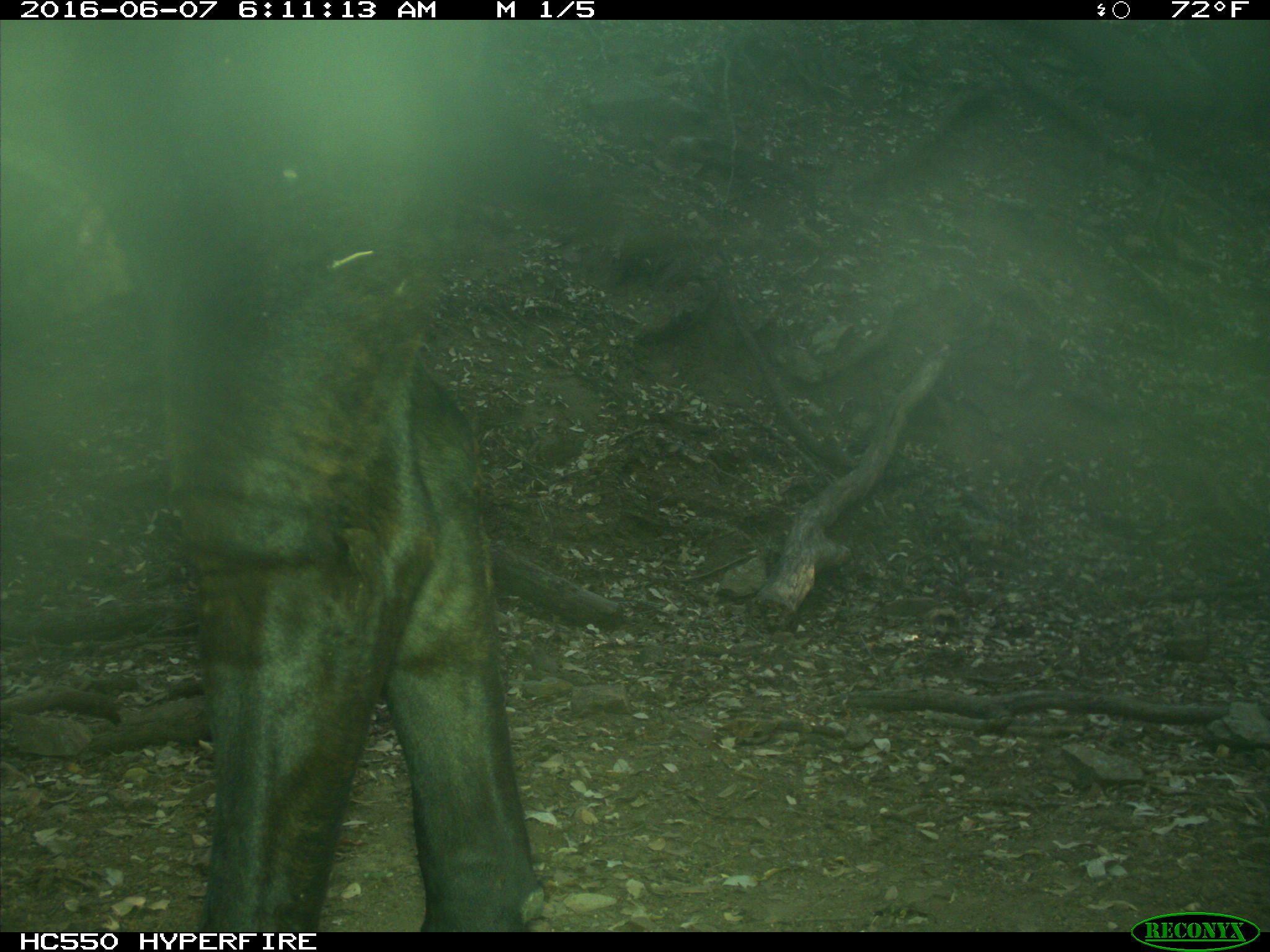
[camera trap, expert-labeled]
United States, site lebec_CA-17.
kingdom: Animalia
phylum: Chordata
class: Mammalia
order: Artiodactyla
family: Bovidae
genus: Bos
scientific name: Bos taurus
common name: domestic cow